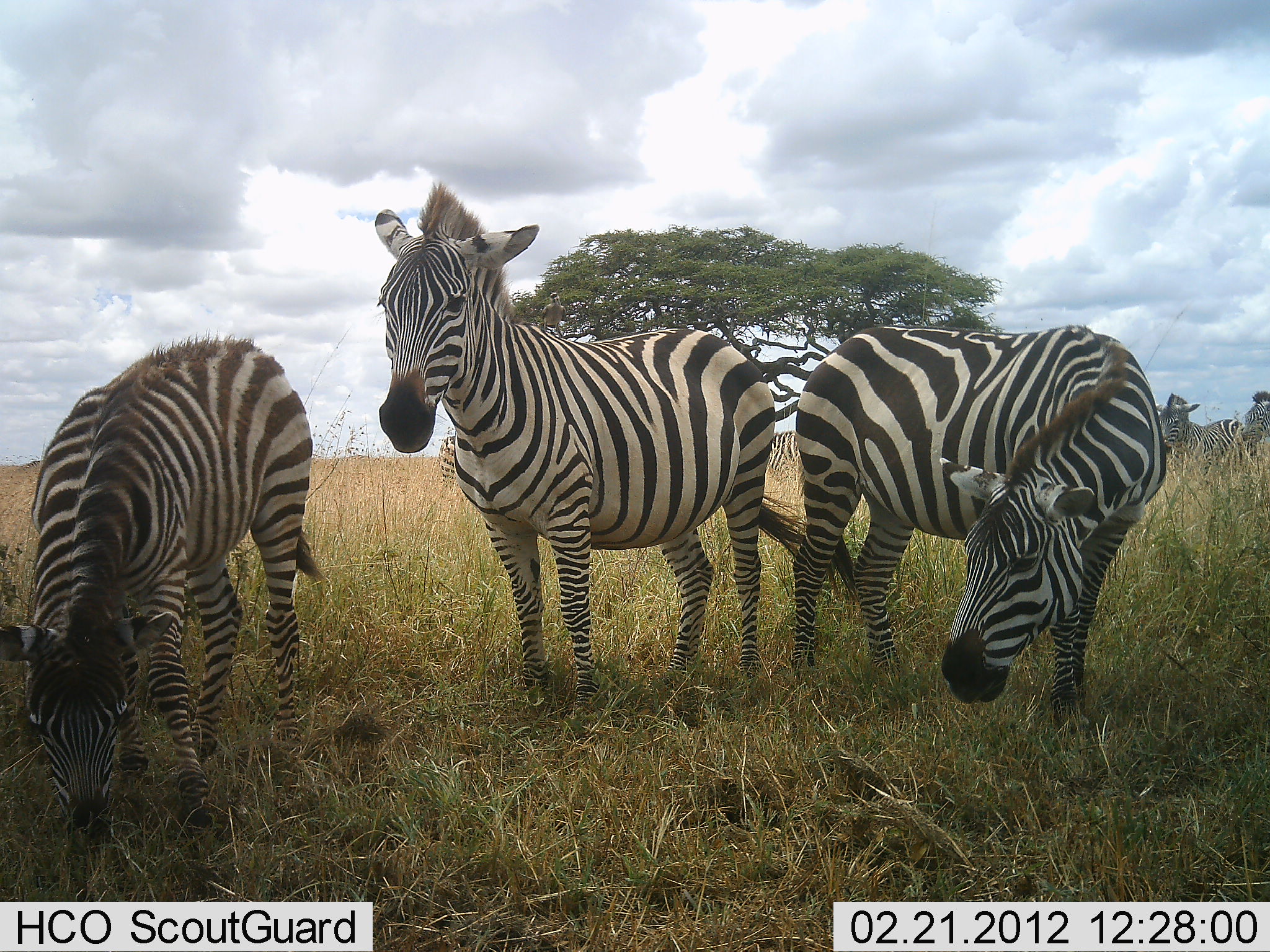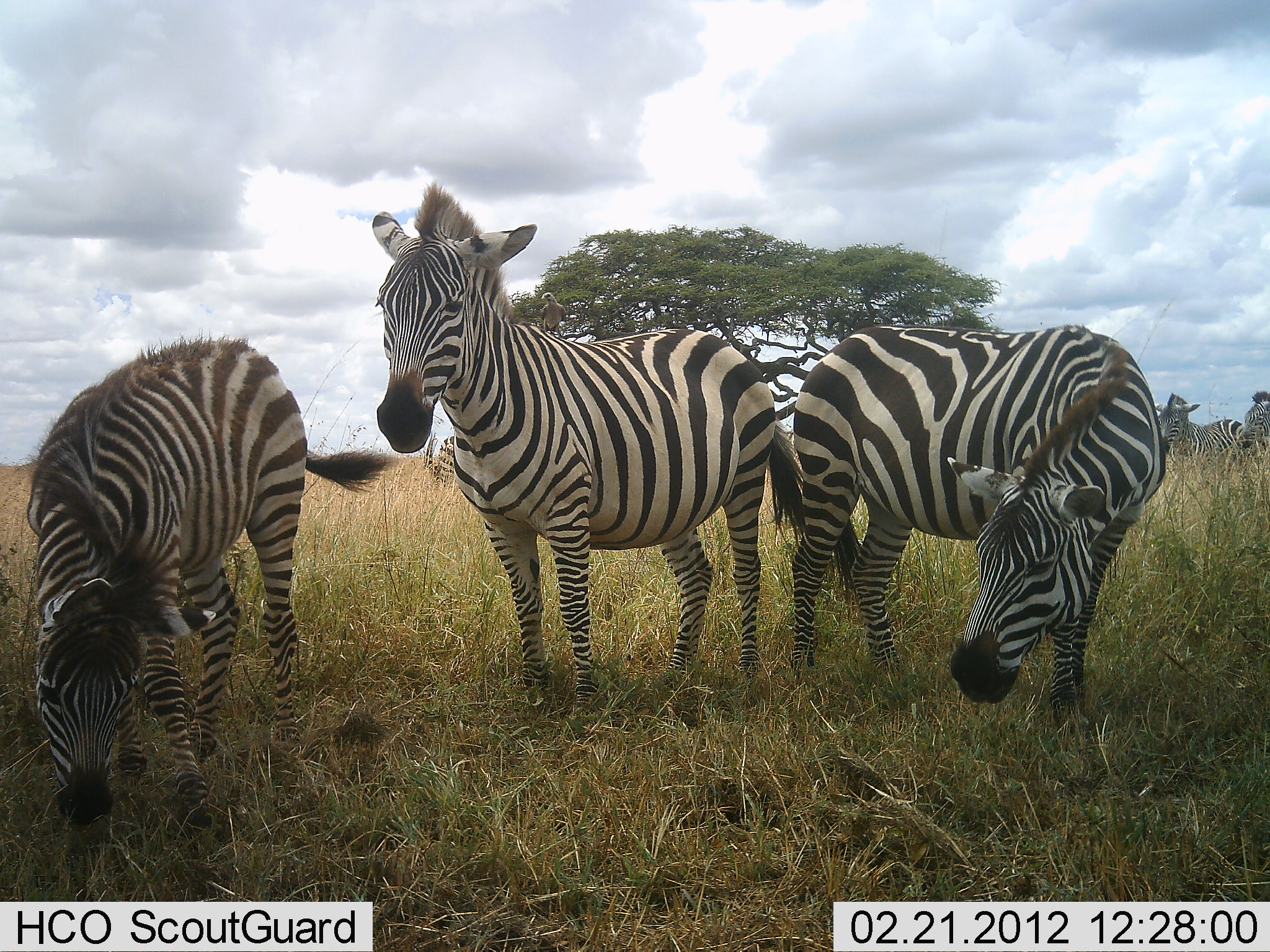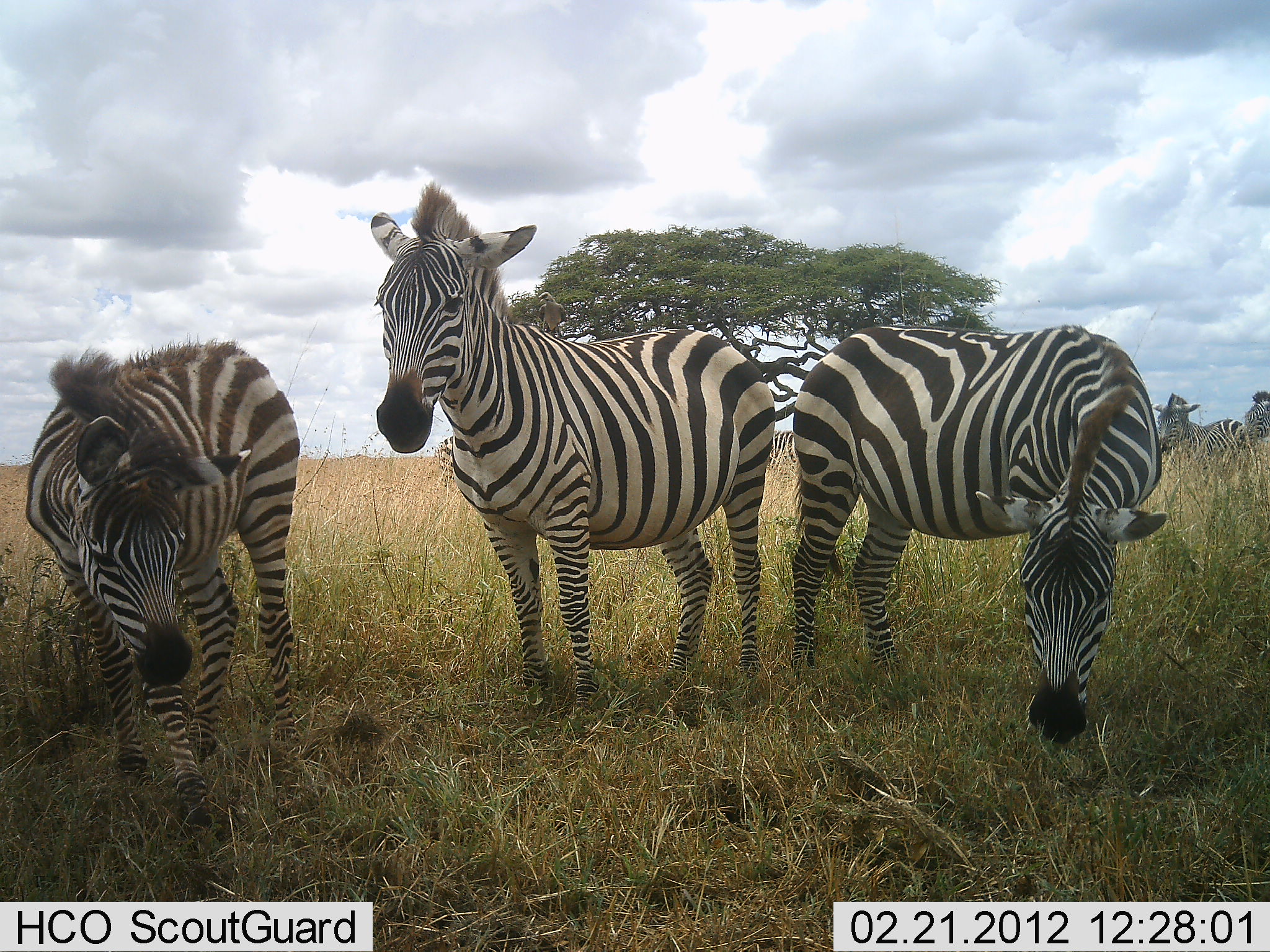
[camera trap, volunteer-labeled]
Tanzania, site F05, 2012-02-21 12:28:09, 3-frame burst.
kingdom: Animalia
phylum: Chordata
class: Mammalia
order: Perissodactyla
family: Equidae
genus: Equus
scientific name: Equus quagga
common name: plains zebra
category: zebra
Zebra (plains zebra) (Equus quagga), count 5. Behavior (volunteer vote fractions): standing 91%, resting 5%, moving 5%, interacting 0%. Young present (vote fraction): 5%. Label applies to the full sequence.